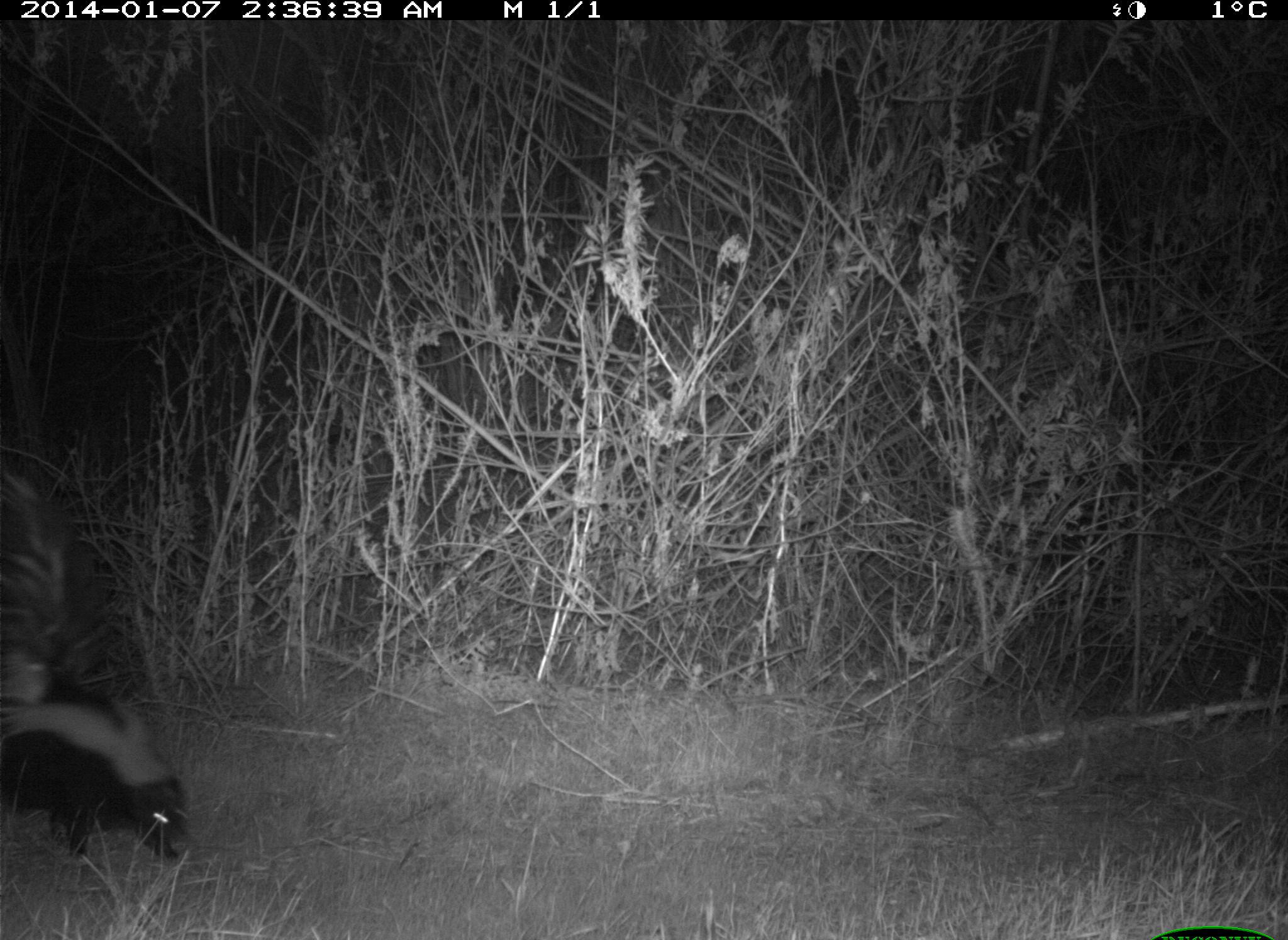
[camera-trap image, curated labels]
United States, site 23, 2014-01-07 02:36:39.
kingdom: Animalia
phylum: Chordata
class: Mammalia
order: Carnivora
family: Mephitidae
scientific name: Mephitidae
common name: skunk